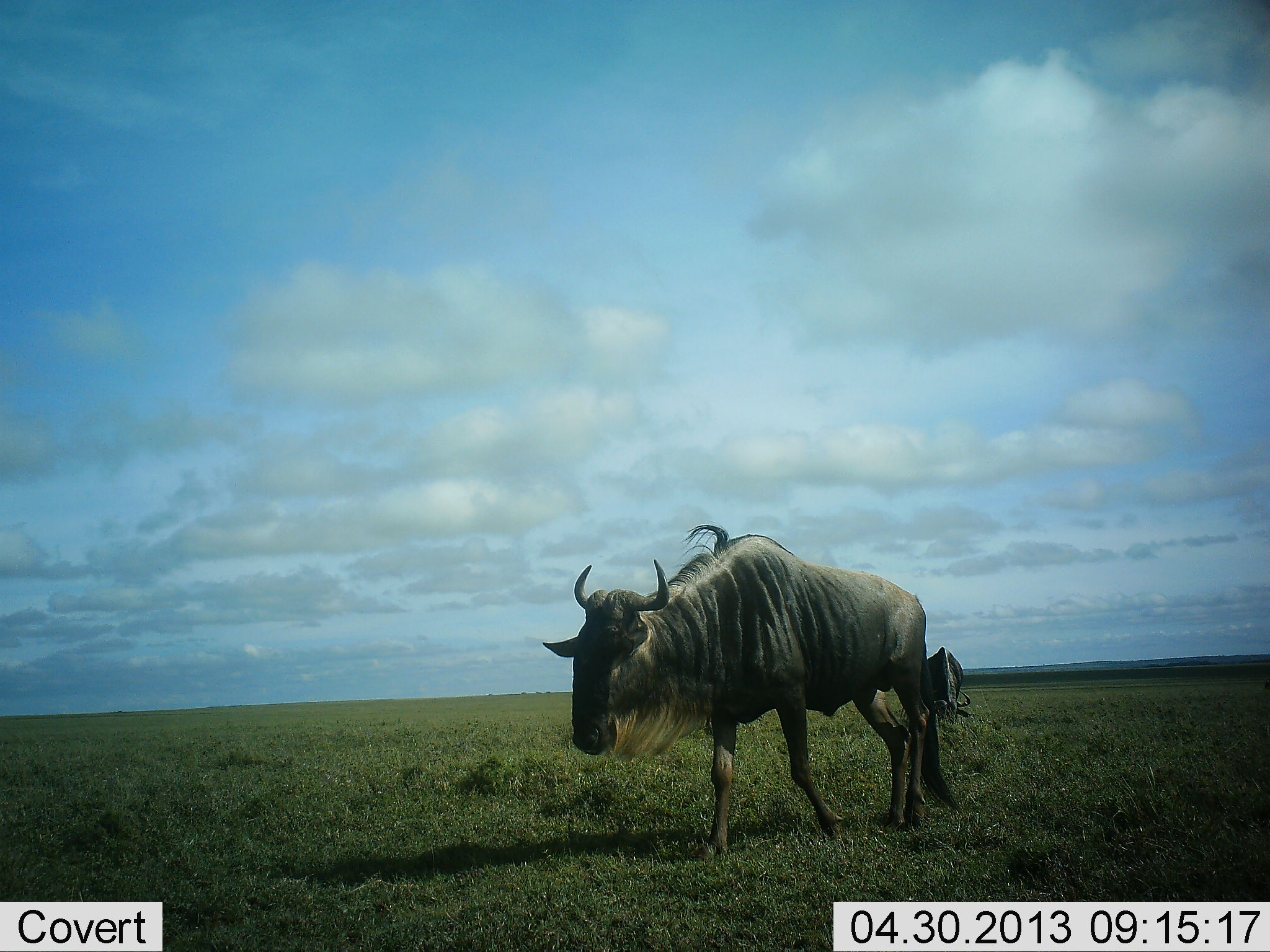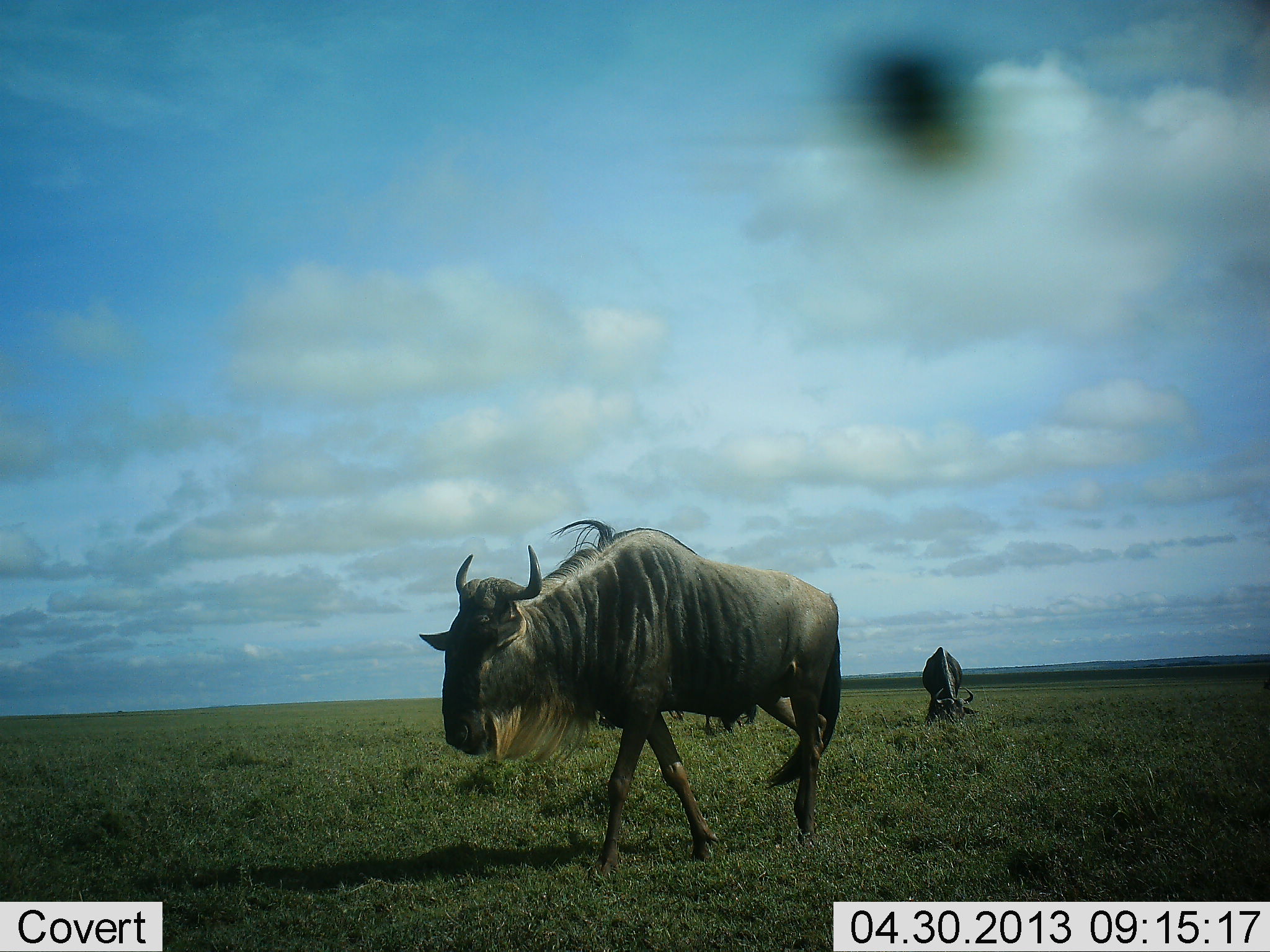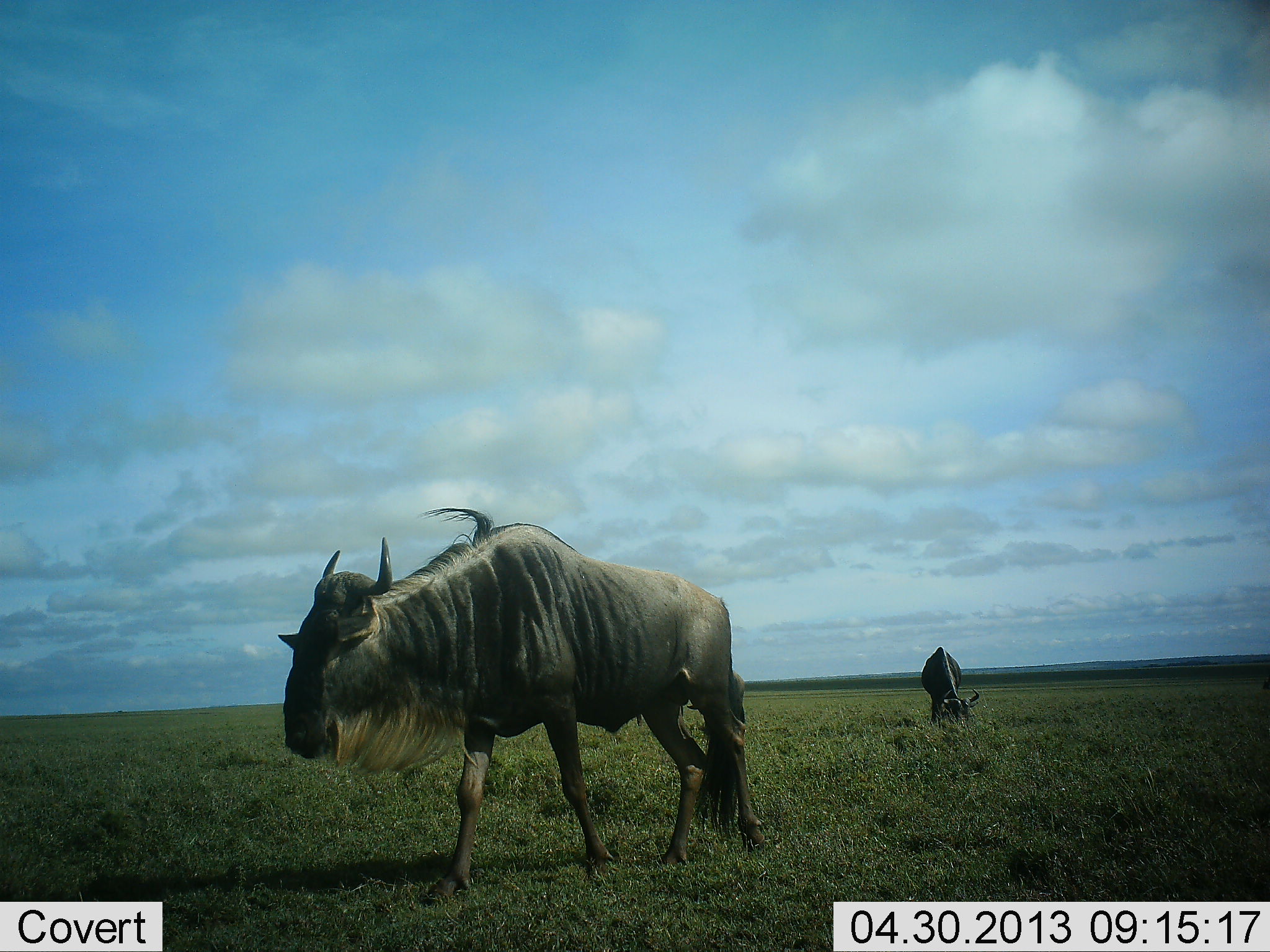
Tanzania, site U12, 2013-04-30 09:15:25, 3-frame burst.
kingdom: Animalia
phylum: Chordata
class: Mammalia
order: Artiodactyla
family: Bovidae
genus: Connochaetes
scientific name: Connochaetes taurinus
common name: blue wildebeest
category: wildebeest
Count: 2.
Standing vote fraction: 30%.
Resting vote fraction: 0%.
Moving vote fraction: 80%.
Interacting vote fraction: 0%.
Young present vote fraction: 0%.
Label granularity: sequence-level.